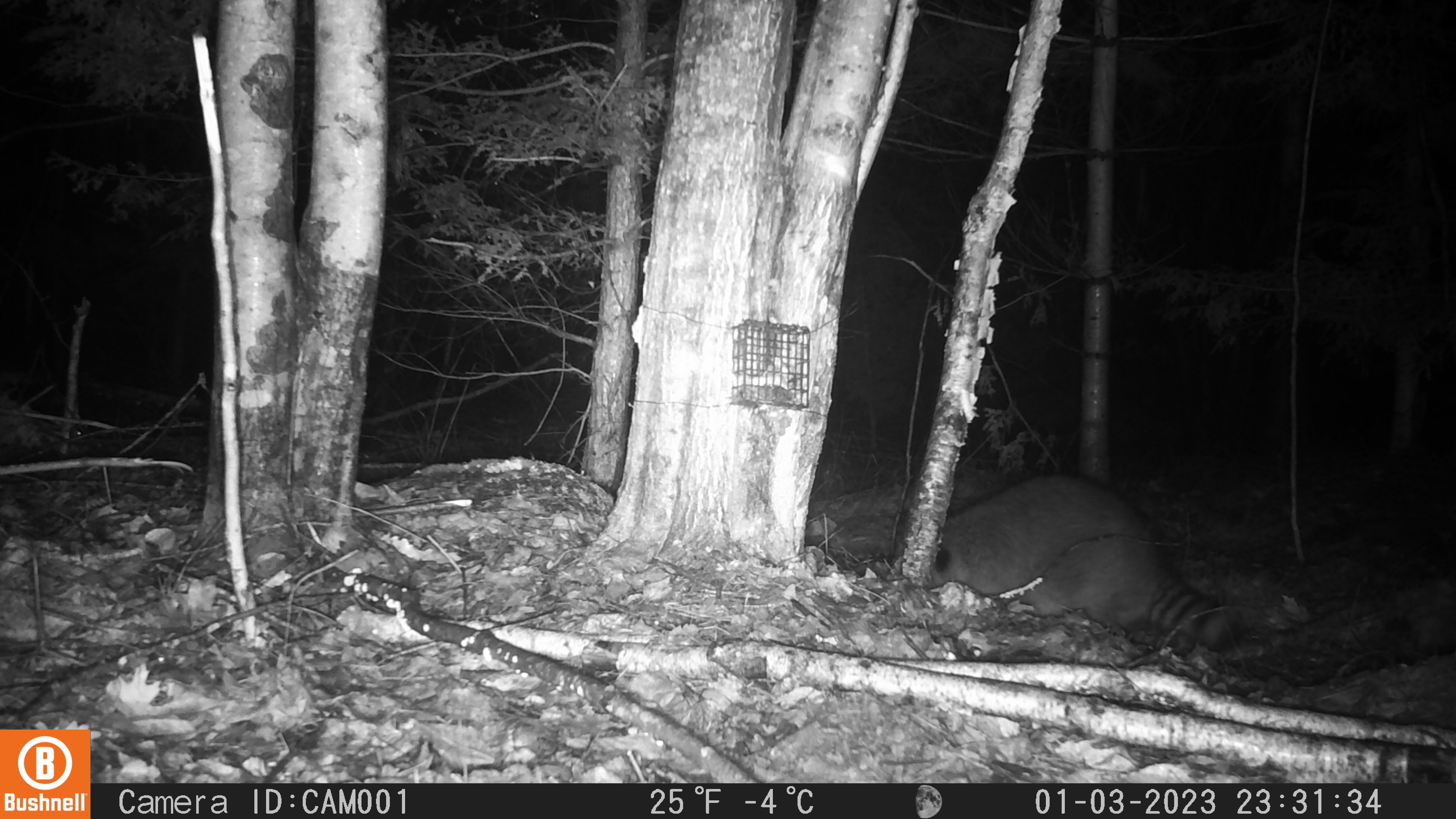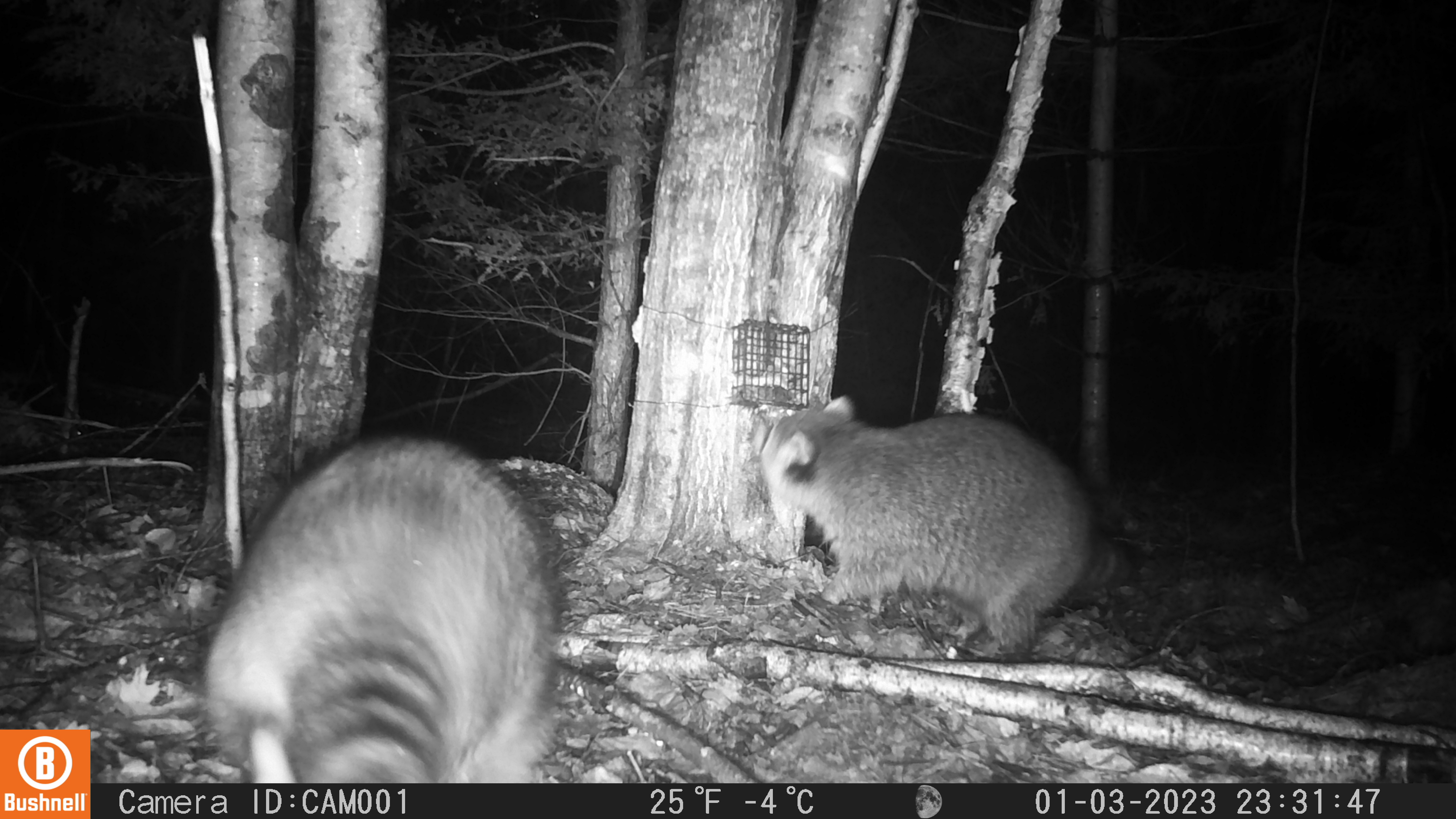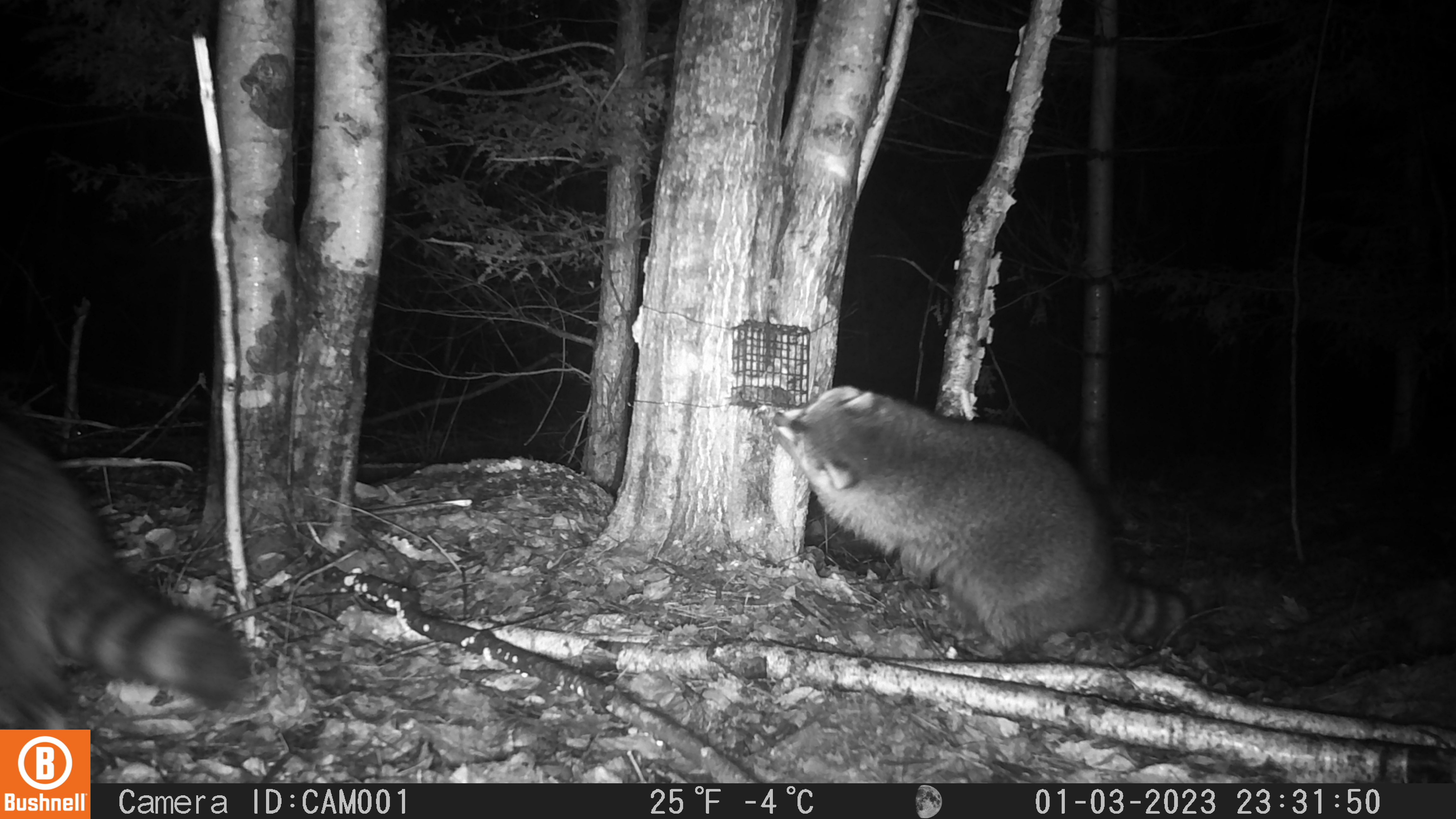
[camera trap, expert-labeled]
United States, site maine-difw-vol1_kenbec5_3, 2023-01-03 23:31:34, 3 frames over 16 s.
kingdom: Animalia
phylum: Chordata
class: Mammalia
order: Carnivora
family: Procyonidae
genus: Procyon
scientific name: Procyon lotor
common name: raccoon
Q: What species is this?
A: Raccoon (Procyon lotor).